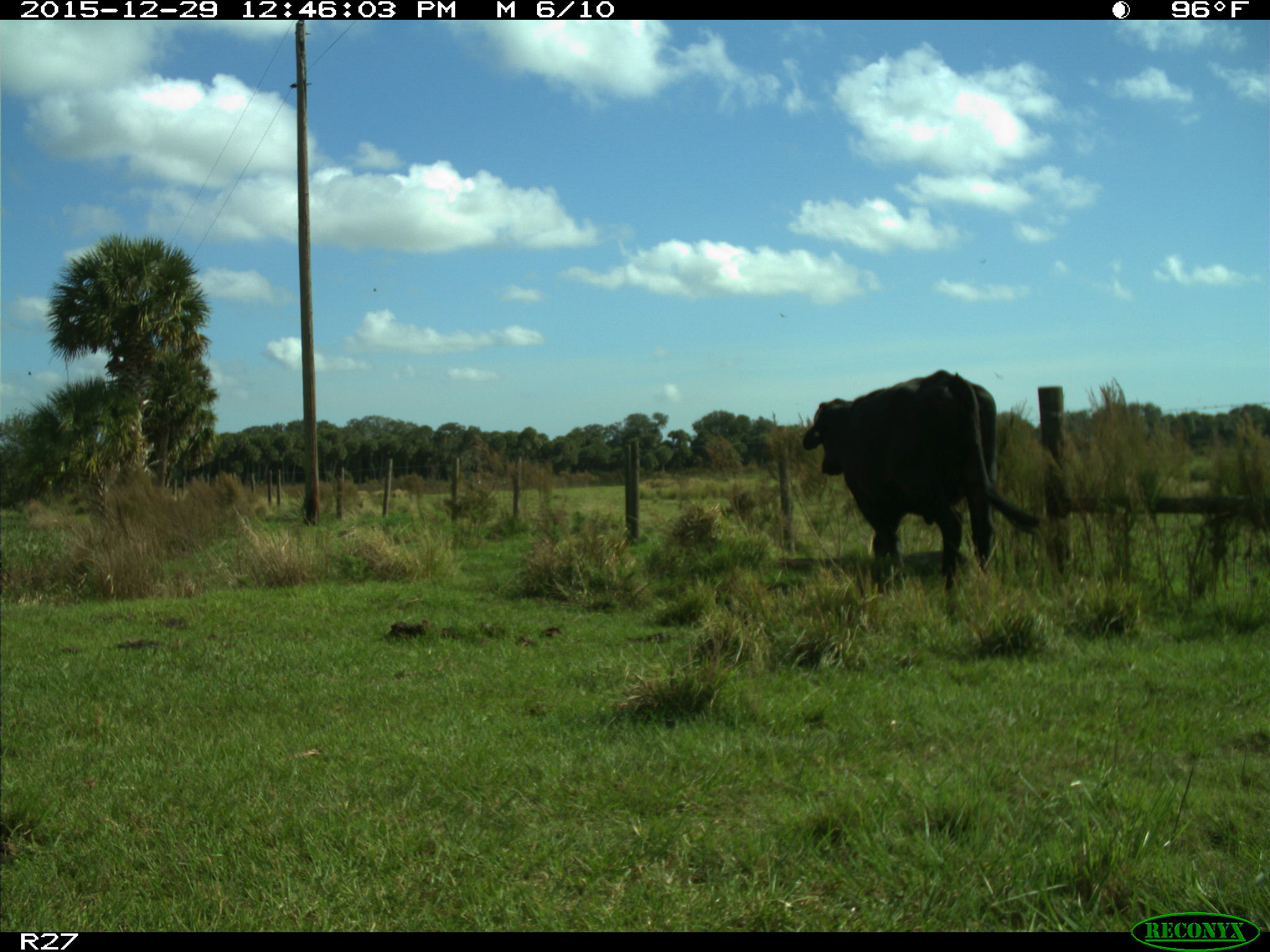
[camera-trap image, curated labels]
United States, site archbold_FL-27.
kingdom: Animalia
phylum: Chordata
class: Mammalia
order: Artiodactyla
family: Bovidae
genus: Bos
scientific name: Bos taurus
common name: domestic cow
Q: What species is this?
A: Bos taurus (domestic cow).